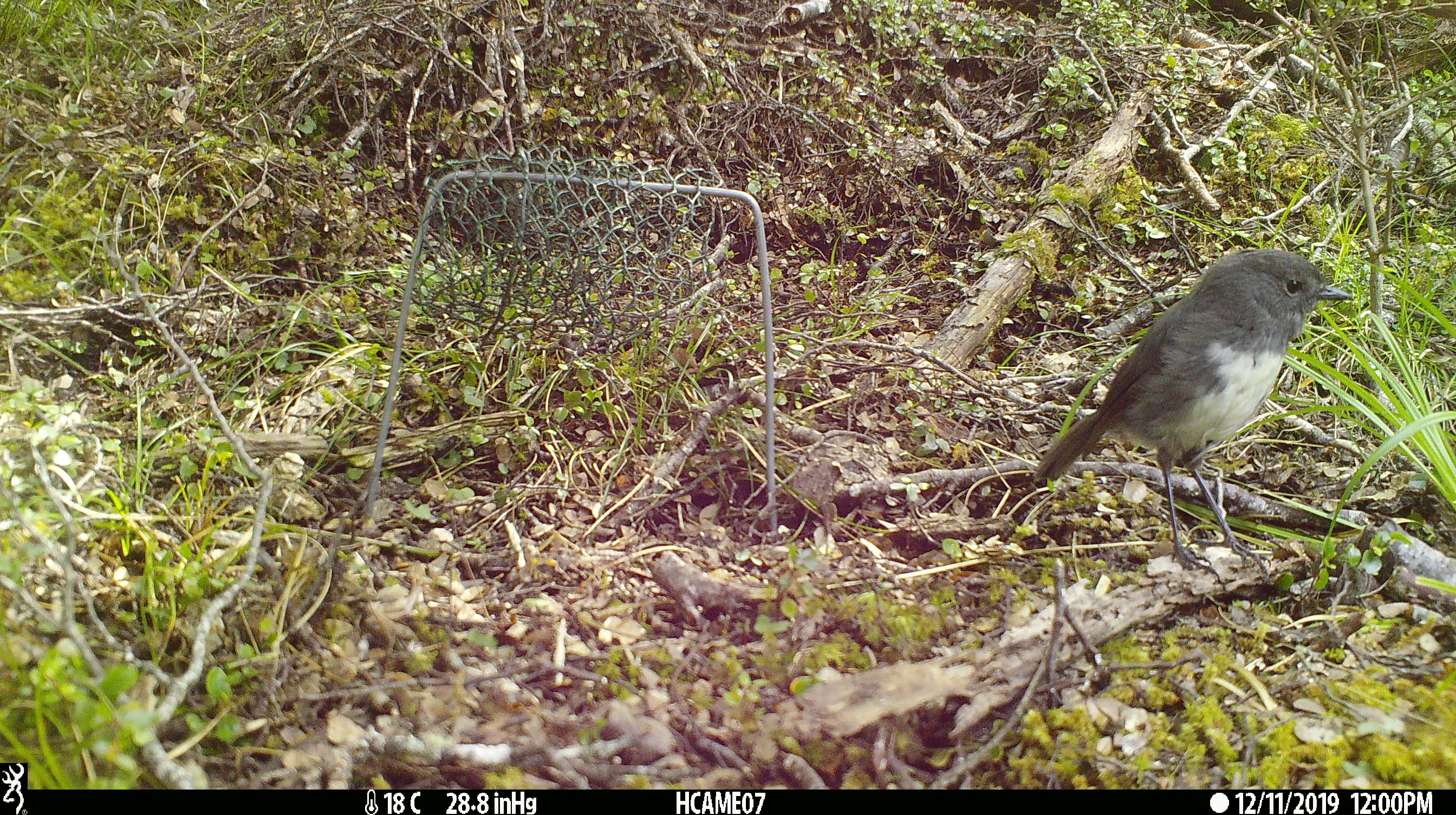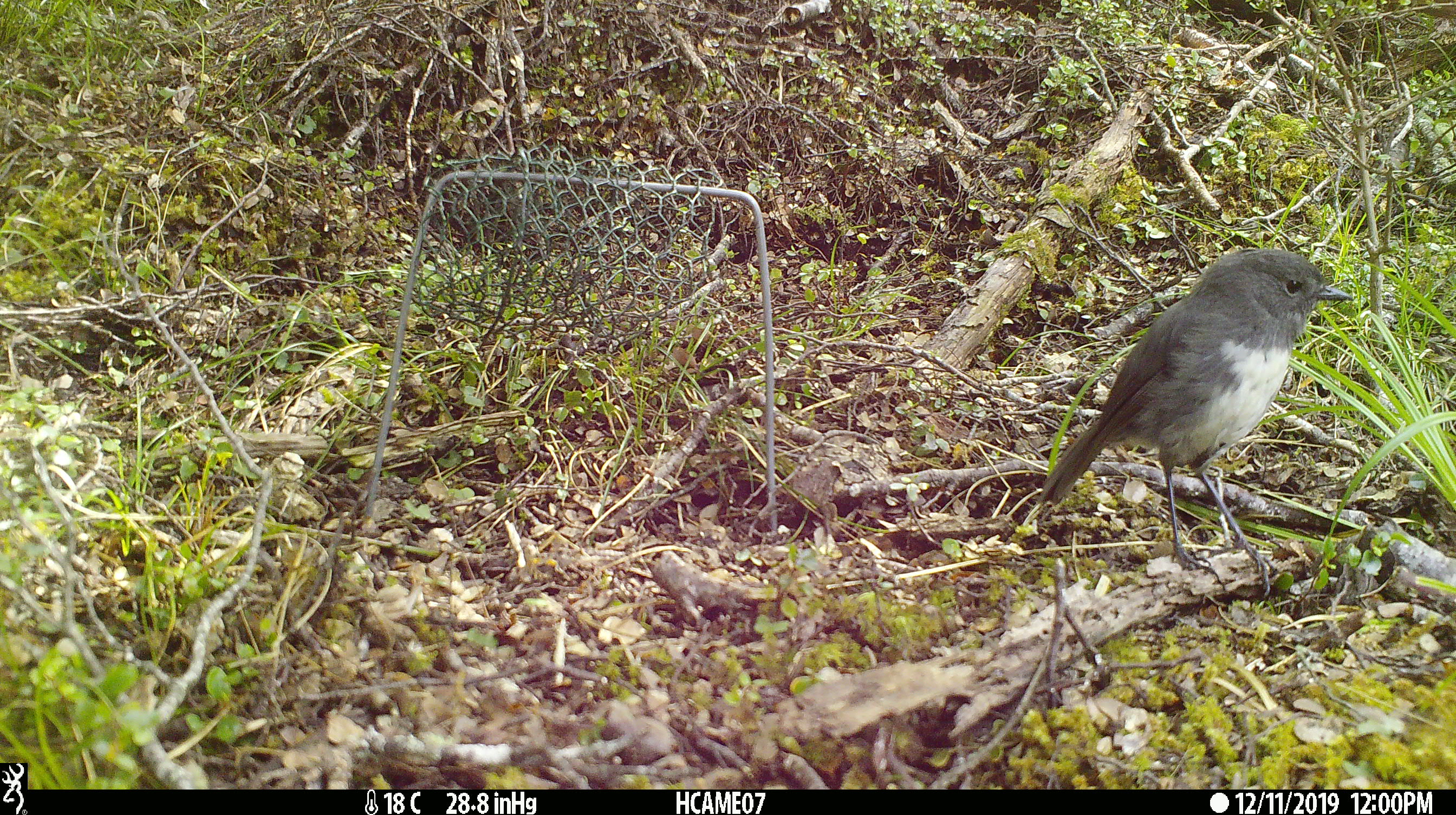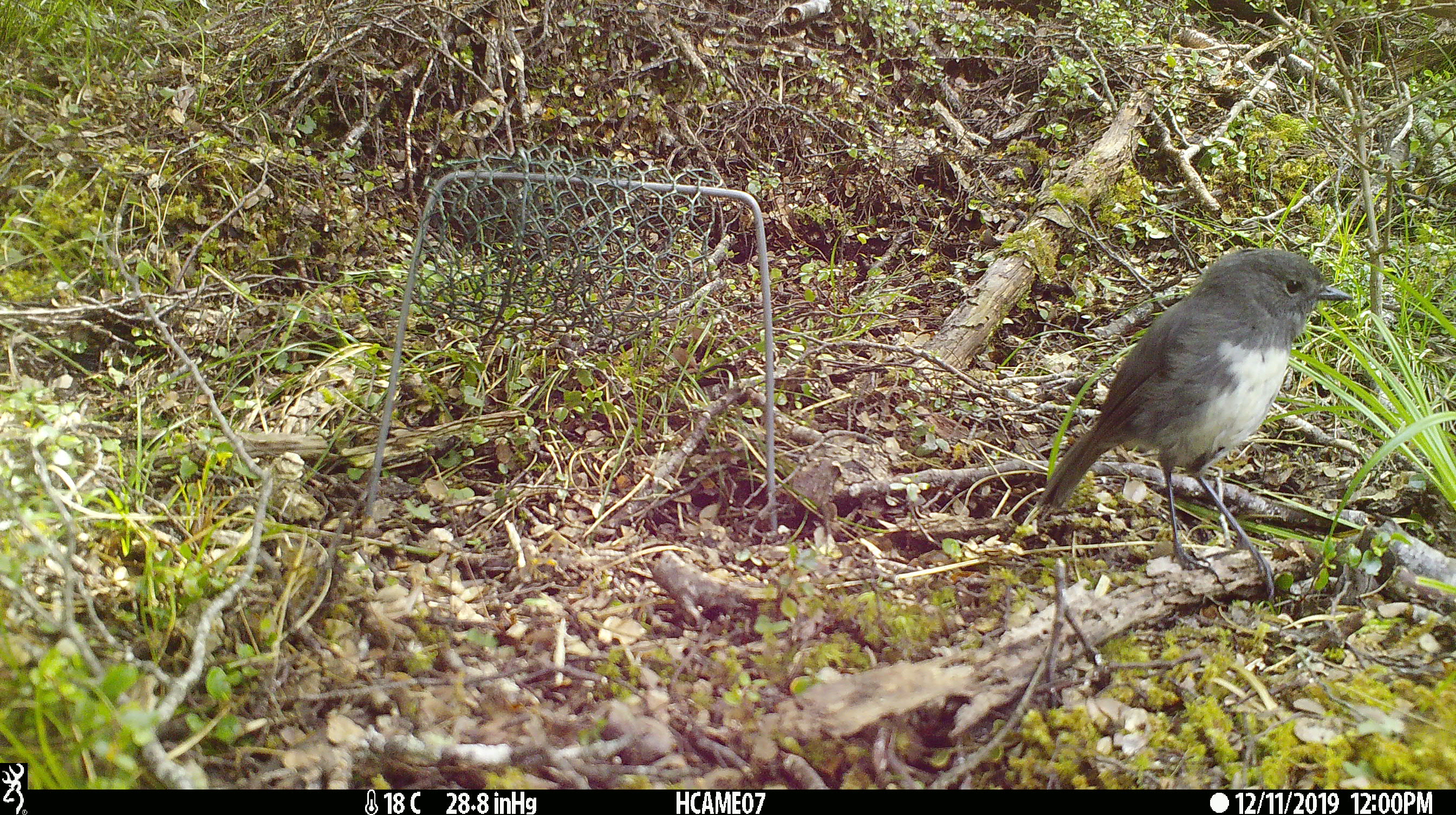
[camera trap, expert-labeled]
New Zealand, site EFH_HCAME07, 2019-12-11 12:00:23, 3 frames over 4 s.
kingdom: Animalia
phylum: Chordata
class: Aves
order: Passeriformes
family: Petroicidae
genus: Petroica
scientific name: Petroica australis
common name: new zealand robin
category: robin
Robin (new zealand robin) (Petroica australis).